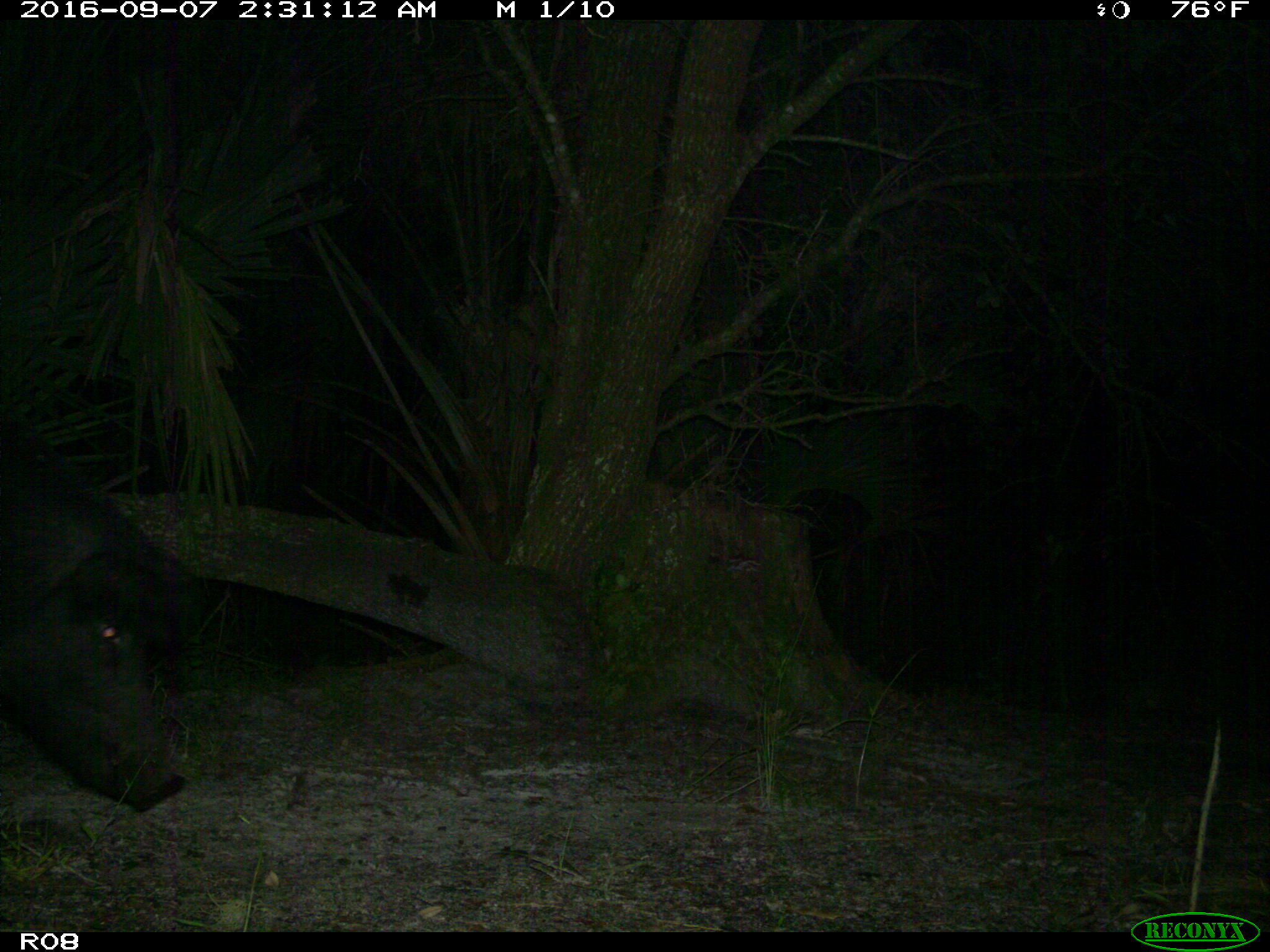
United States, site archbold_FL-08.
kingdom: Animalia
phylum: Chordata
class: Mammalia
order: Artiodactyla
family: Suidae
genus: Sus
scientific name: Sus scrofa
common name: wild boar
Sus scrofa (wild boar).